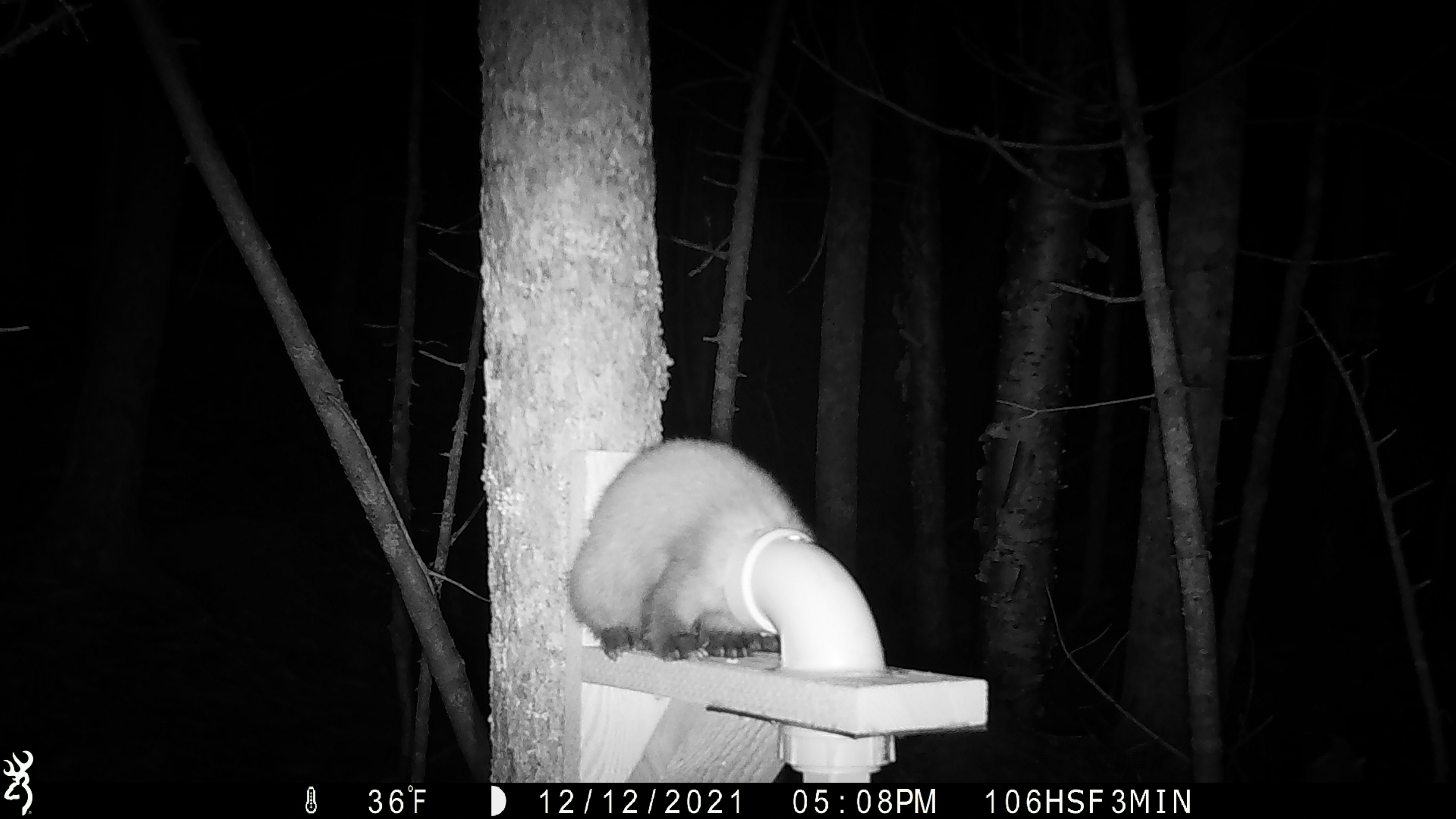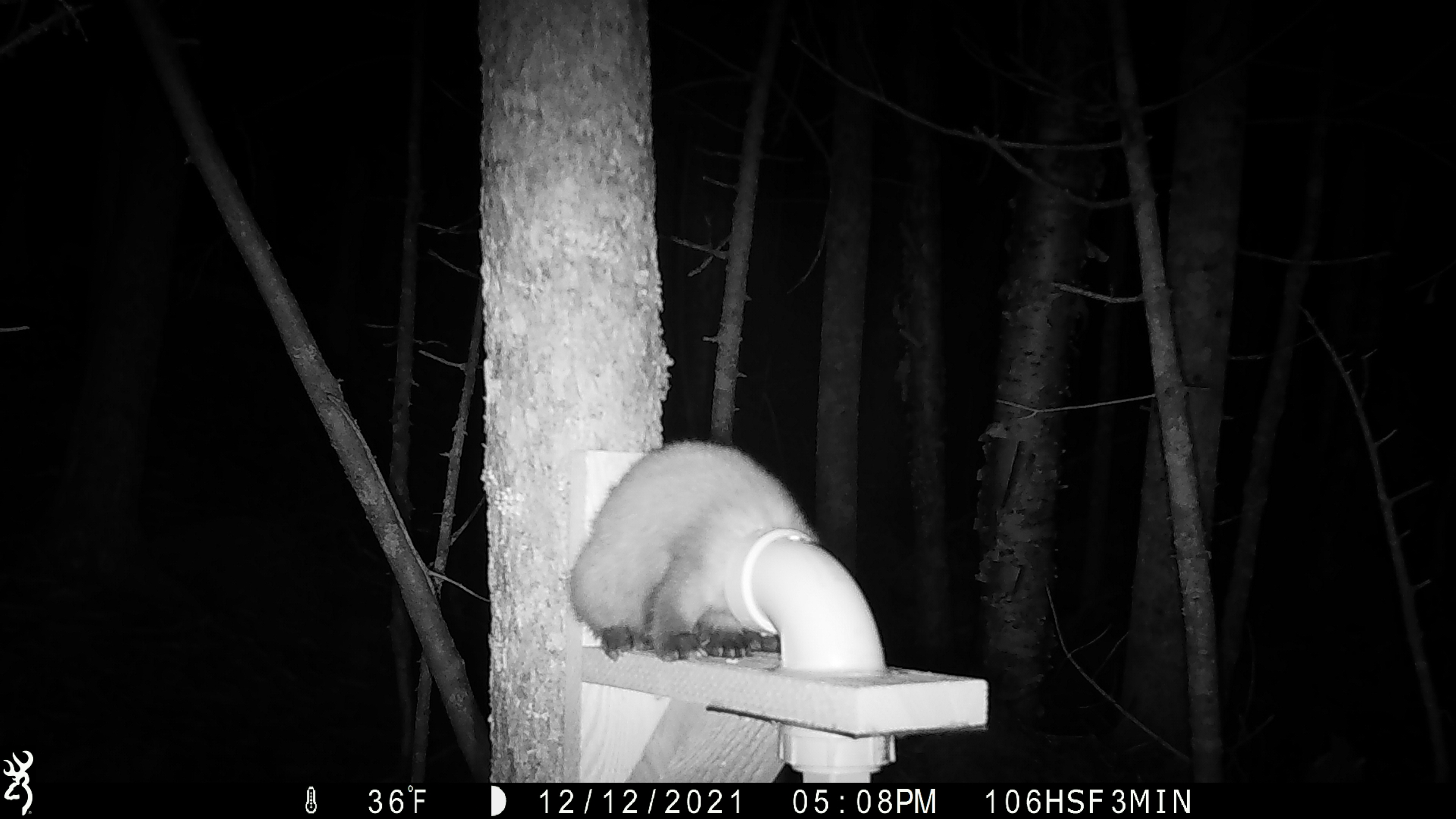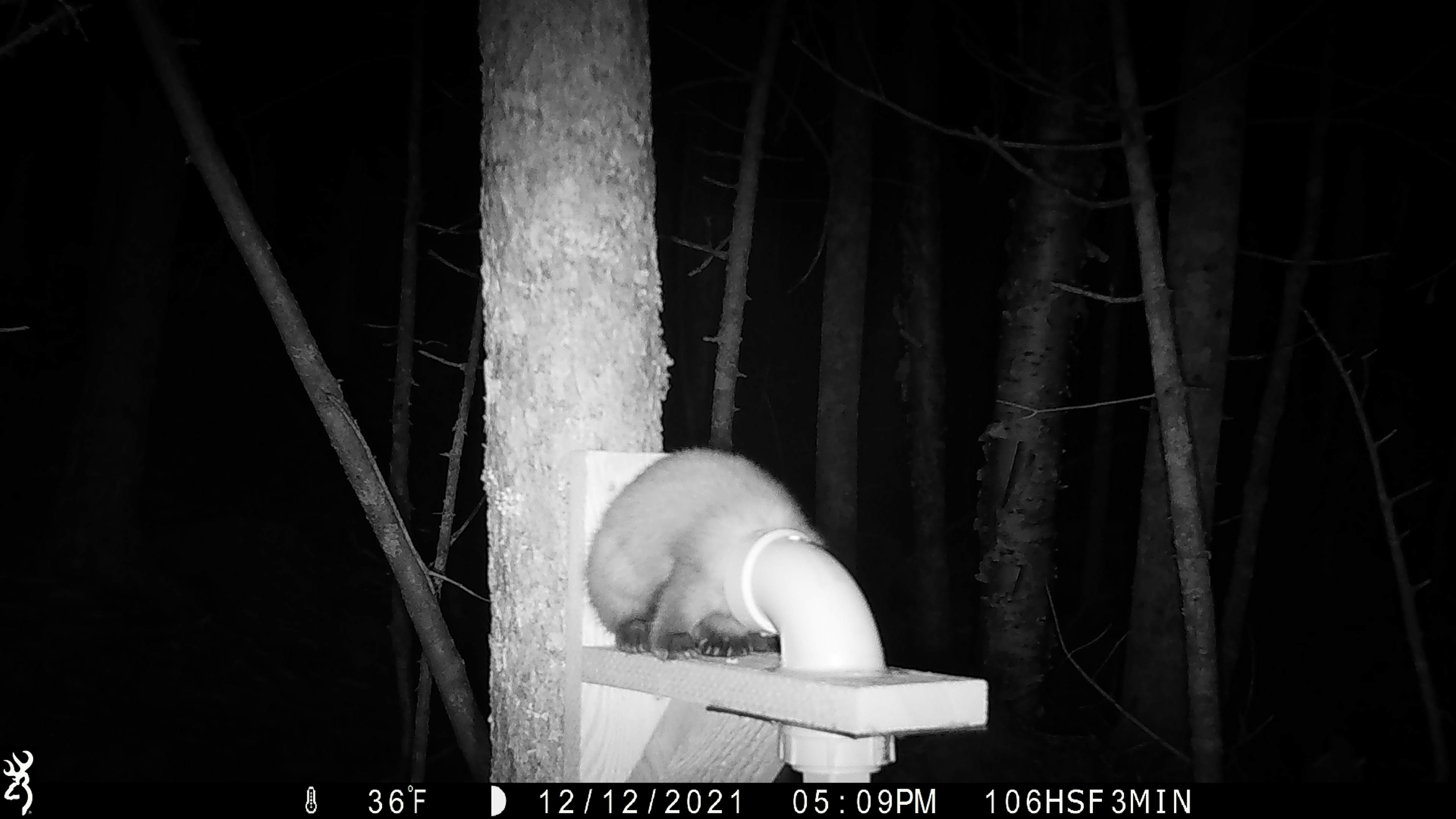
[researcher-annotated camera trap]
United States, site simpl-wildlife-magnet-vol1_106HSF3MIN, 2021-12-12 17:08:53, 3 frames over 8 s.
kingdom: Animalia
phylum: Chordata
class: Mammalia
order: Carnivora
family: Mustelidae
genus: Martes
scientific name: Martes americana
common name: american marten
American marten (Martes americana).